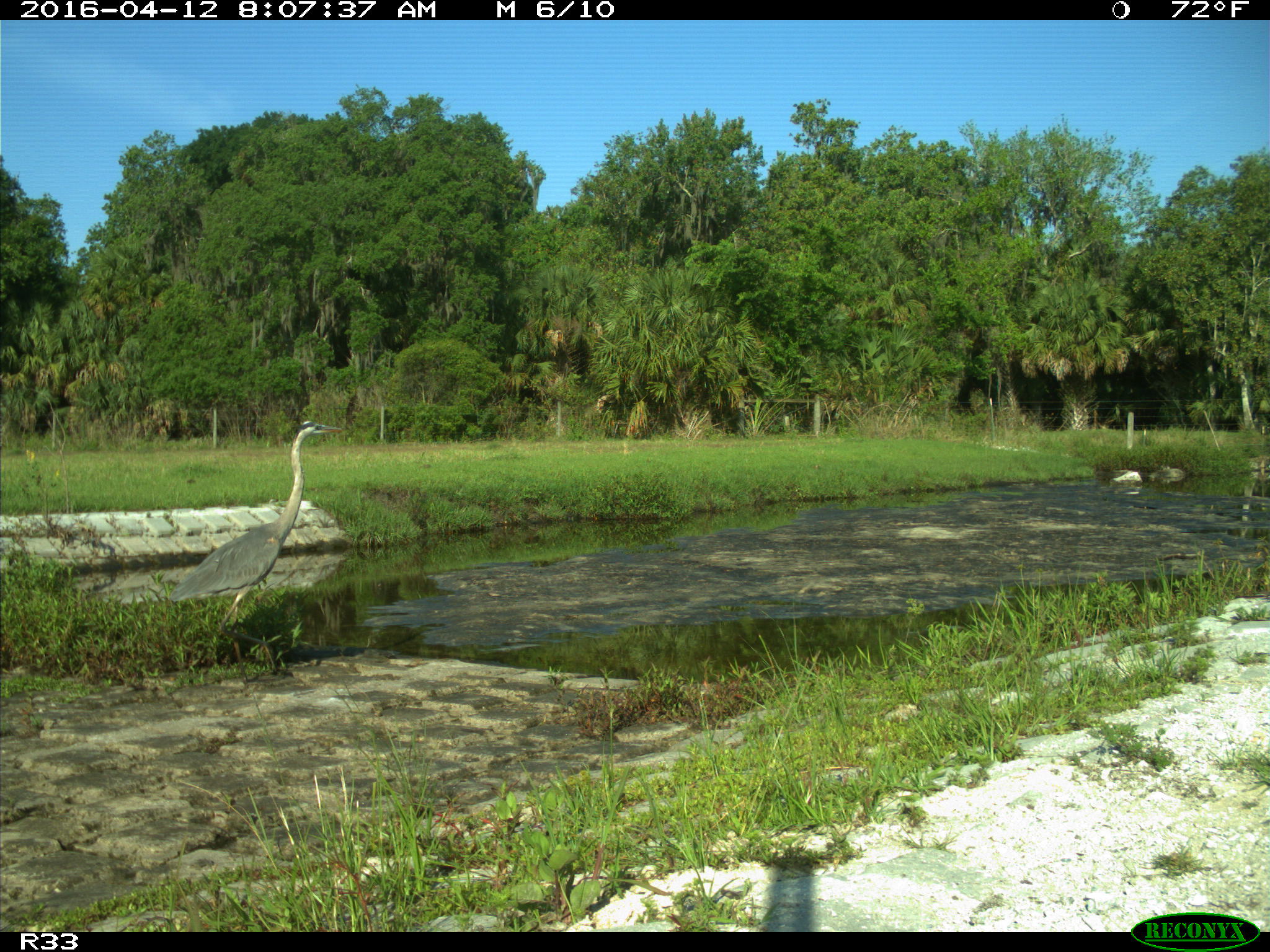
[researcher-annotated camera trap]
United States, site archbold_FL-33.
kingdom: Animalia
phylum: Chordata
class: Aves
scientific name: Aves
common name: birds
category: unidentified bird